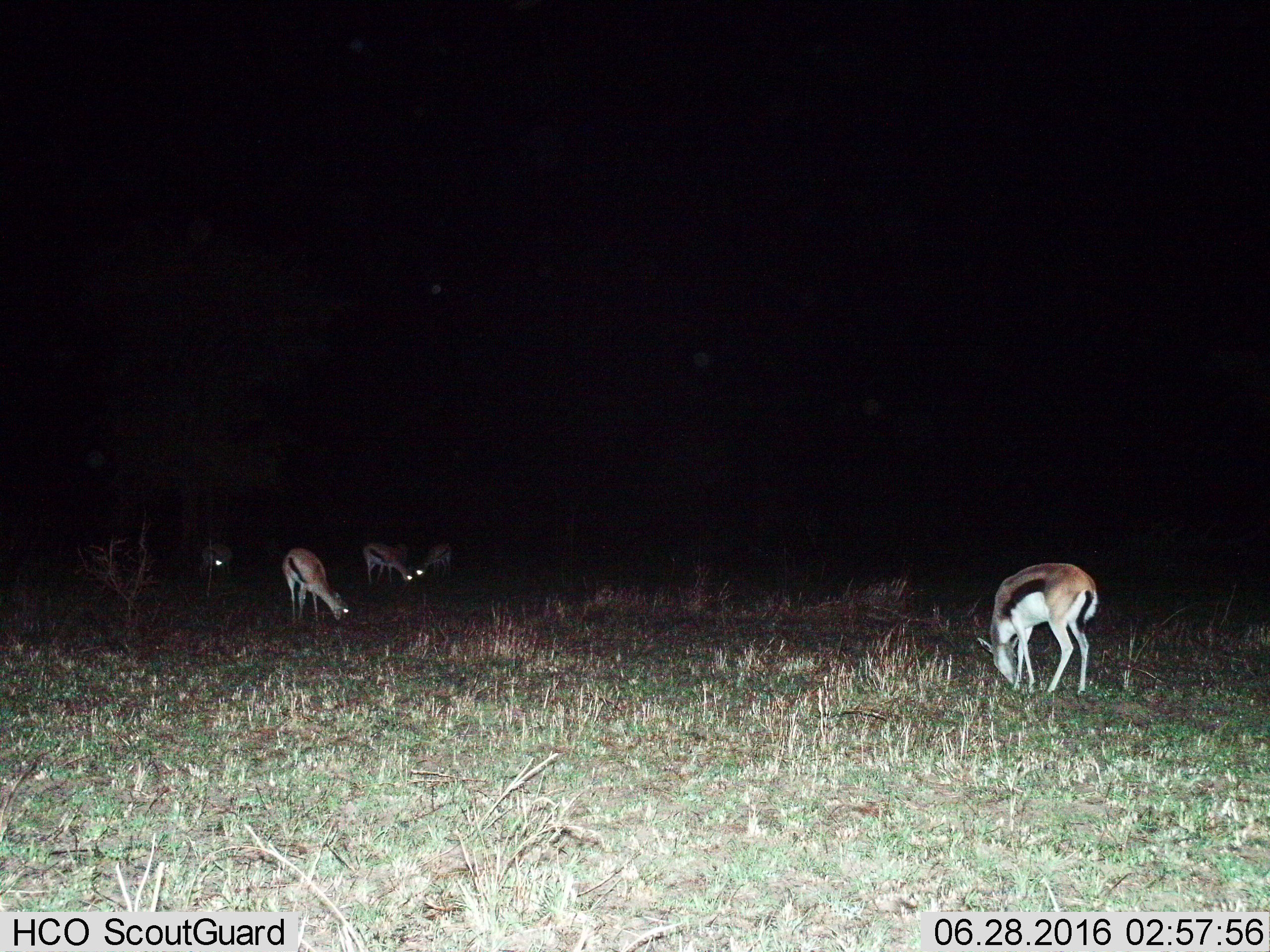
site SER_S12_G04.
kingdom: Animalia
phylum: Chordata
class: Mammalia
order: Artiodactyla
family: Bovidae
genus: Eudorcas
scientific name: Eudorcas thomsonii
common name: thomson's gazelle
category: gazellethomsons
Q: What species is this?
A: Gazellethomsons (thomson's gazelle) (Eudorcas thomsonii).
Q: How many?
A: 6.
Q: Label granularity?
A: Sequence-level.